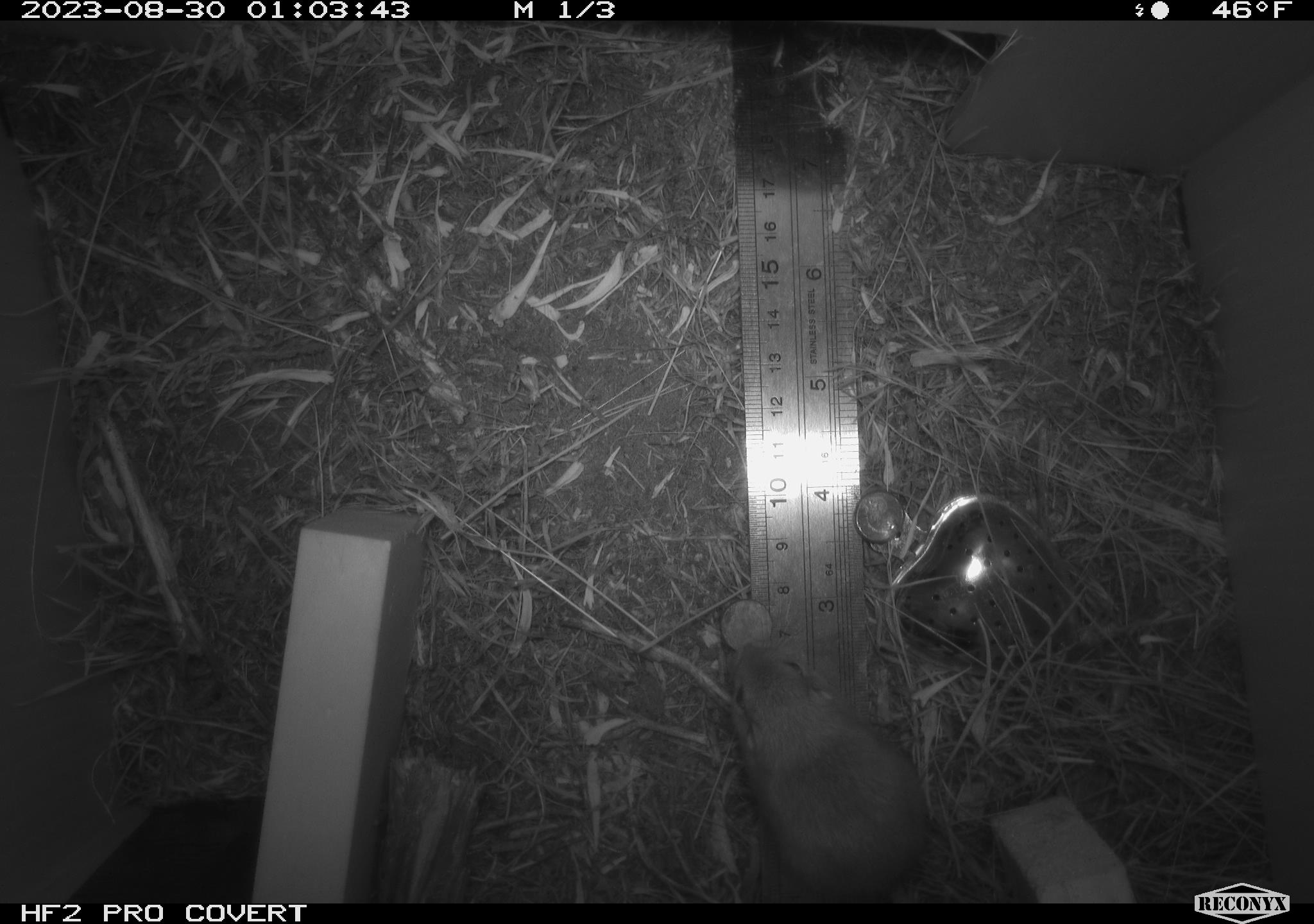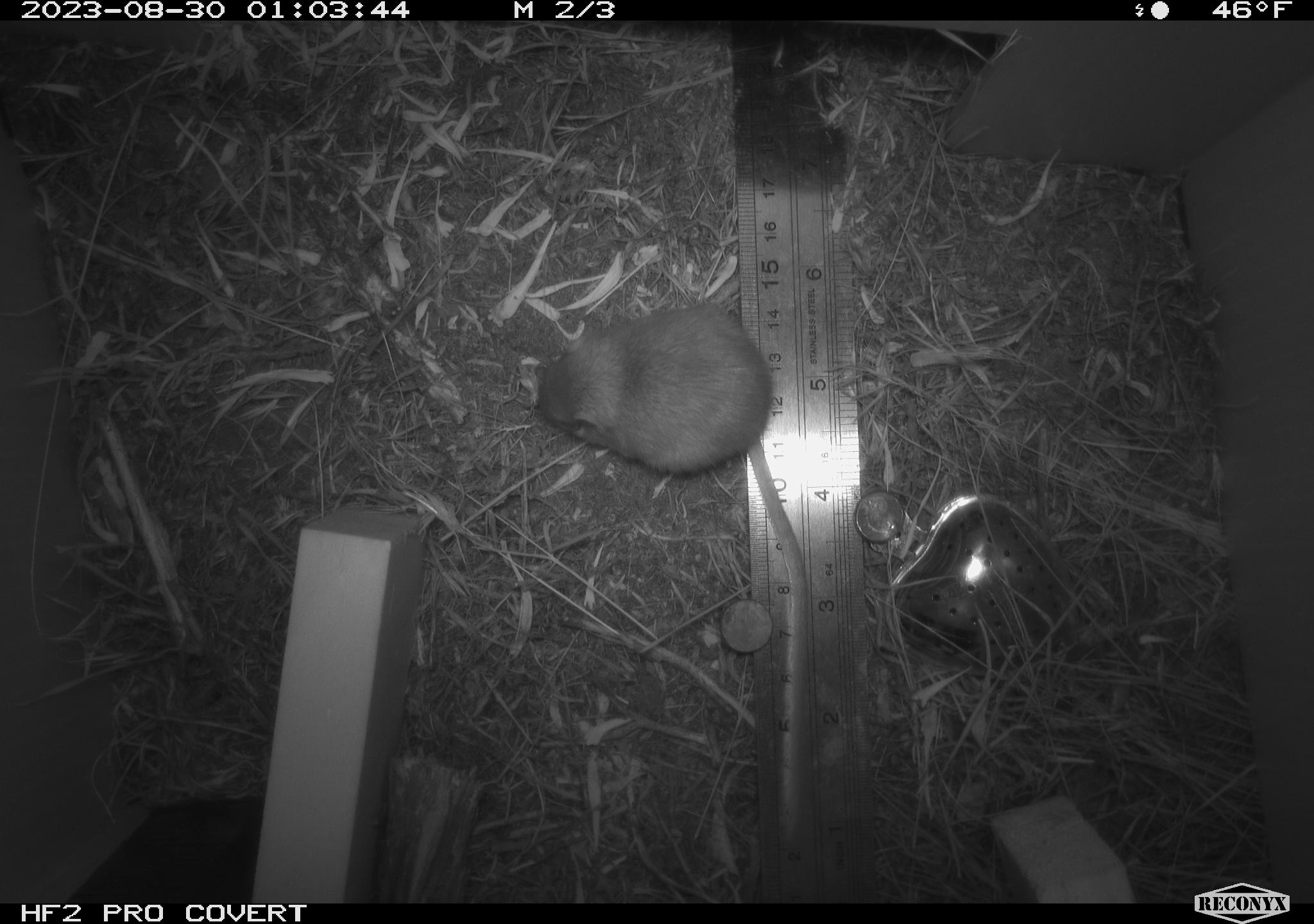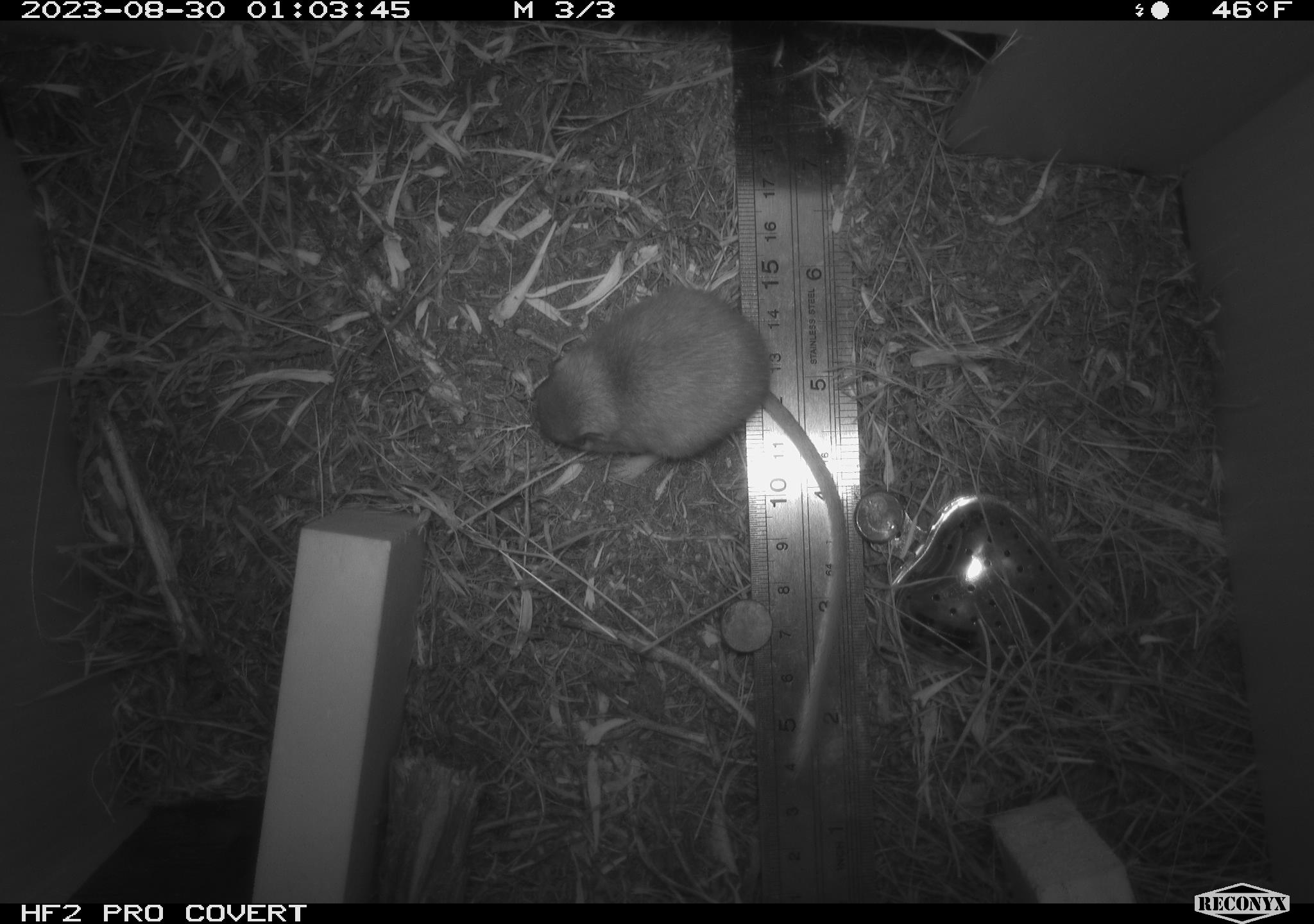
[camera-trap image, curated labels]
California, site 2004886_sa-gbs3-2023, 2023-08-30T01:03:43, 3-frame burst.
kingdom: Animalia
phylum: Chordata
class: Mammalia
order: Rodentia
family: Heteromyidae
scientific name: Heteromyidae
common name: kangaroo rats and pocket mice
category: heteromyidae family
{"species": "heteromyidae family (kangaroo rats and pocket mice) (Heteromyidae)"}